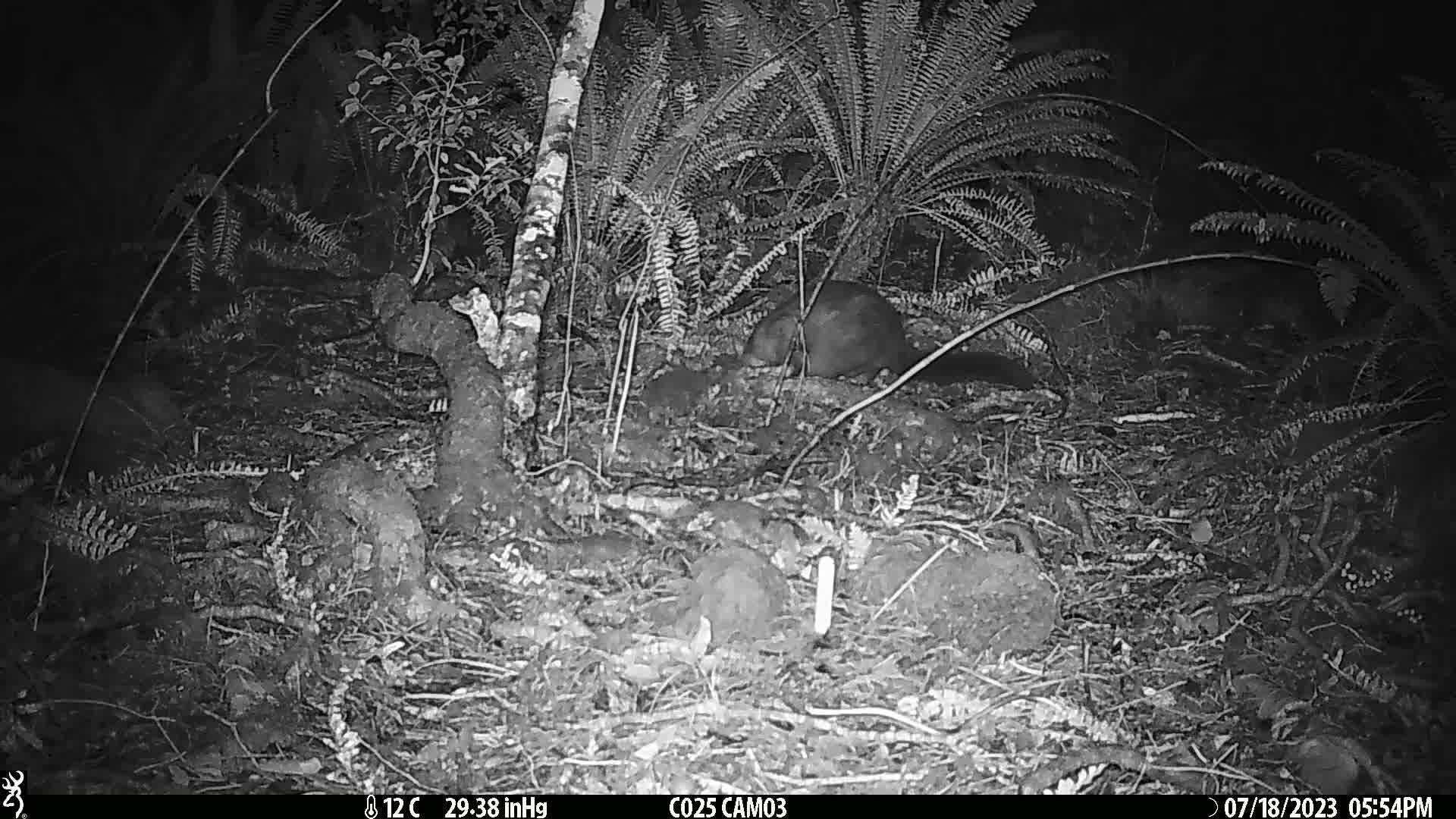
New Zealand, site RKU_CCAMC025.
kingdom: Animalia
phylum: Chordata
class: Mammalia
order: Diprotodontia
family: Phalangeridae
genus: Trichosurus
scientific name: Trichosurus vulpecula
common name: common brushtail possum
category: possum